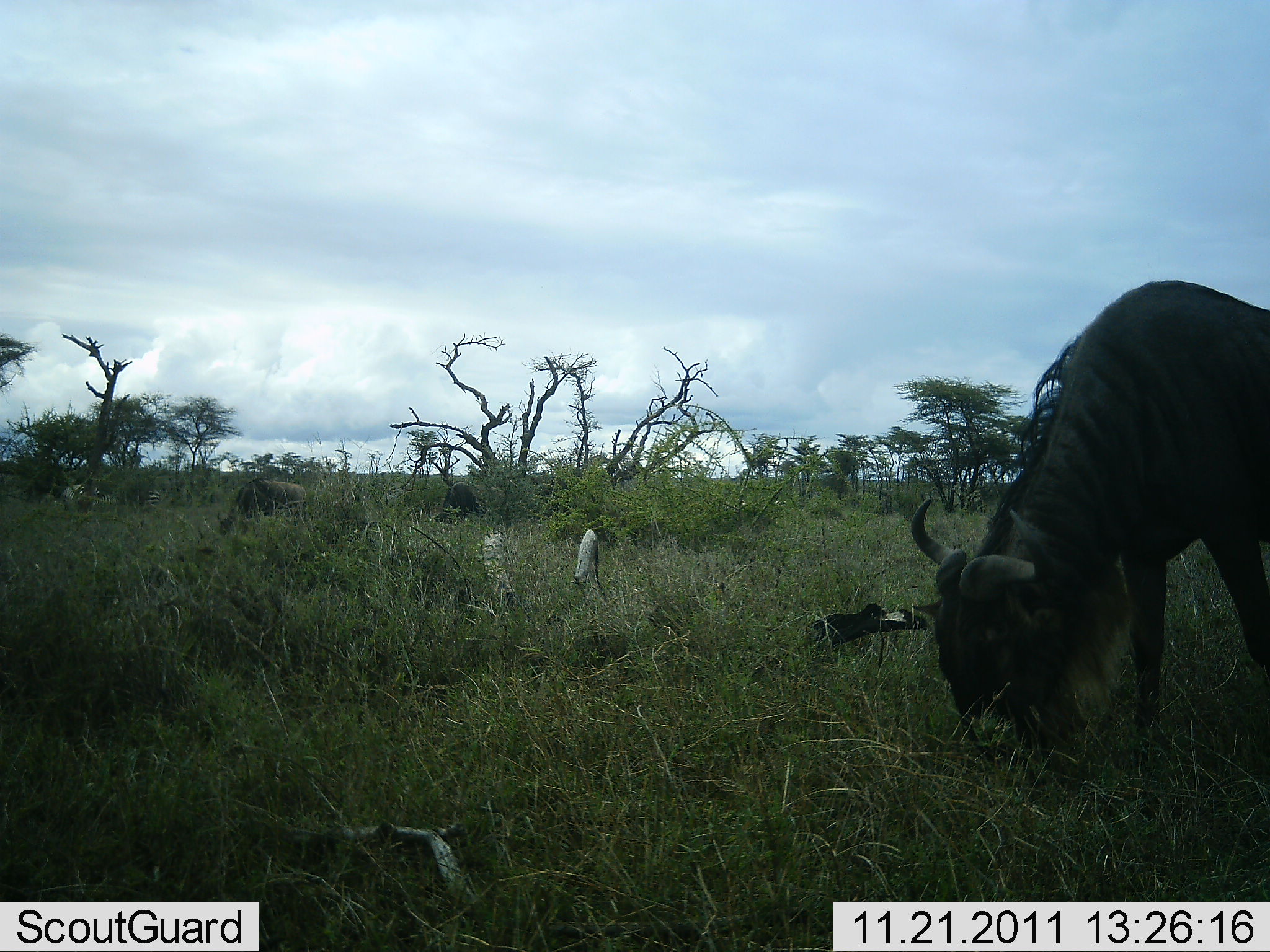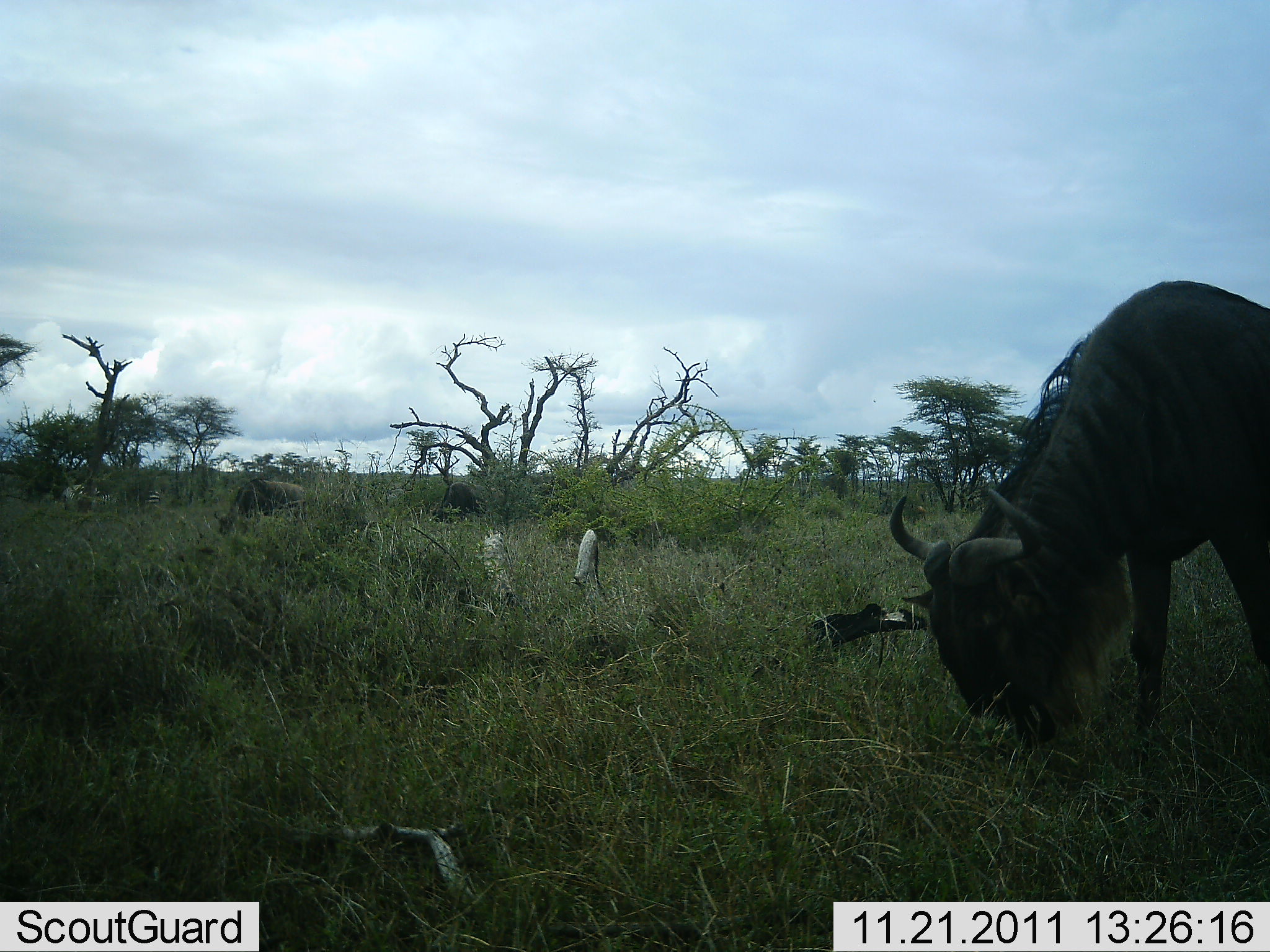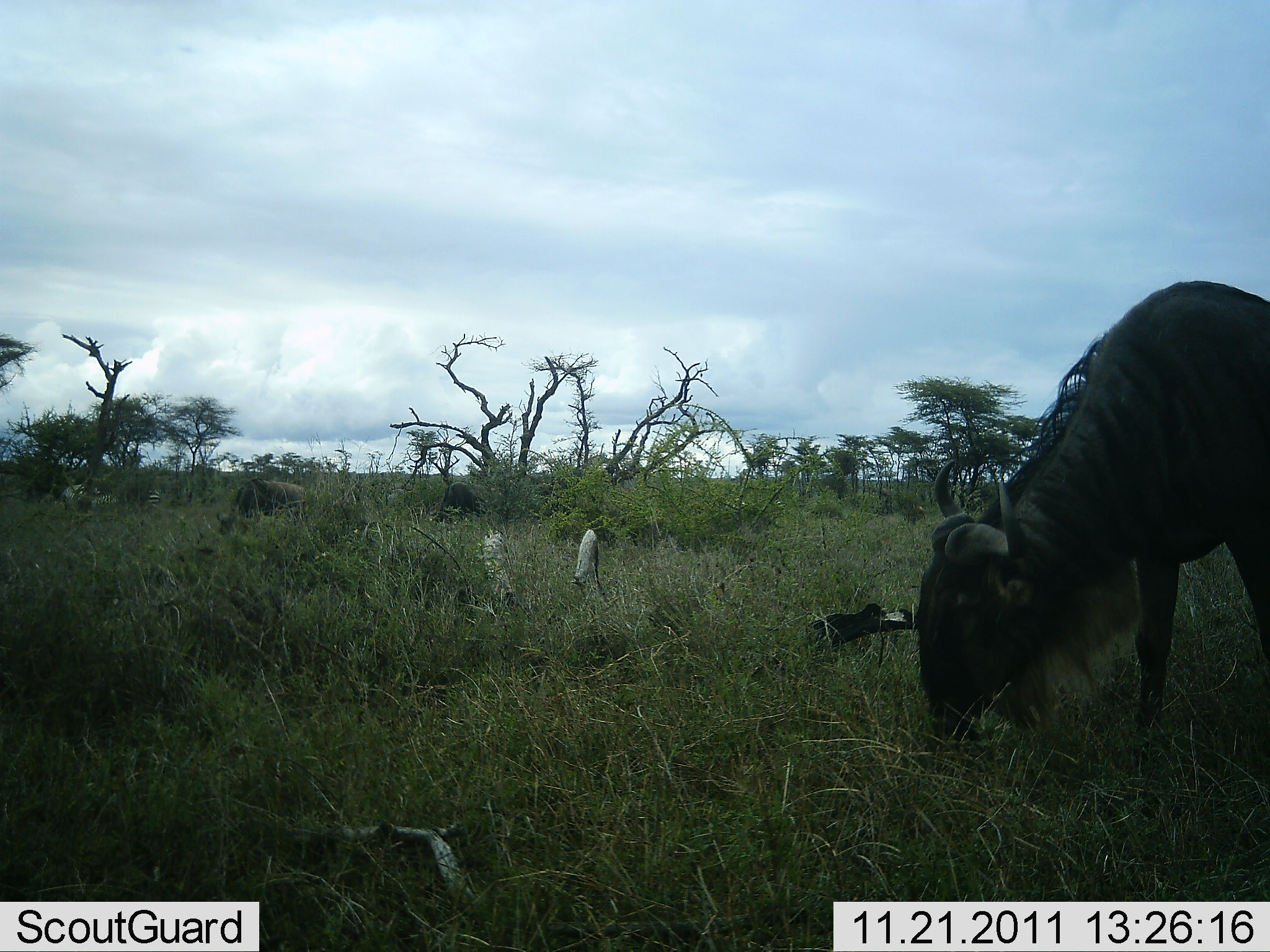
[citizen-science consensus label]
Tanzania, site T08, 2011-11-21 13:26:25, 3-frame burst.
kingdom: Animalia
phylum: Chordata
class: Mammalia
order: Artiodactyla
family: Bovidae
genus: Connochaetes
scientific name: Connochaetes taurinus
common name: blue wildebeest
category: wildebeest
Wildebeest (blue wildebeest) (Connochaetes taurinus), count 2. Behavior (volunteer vote fractions): standing 20%, resting 0%, moving 0%, interacting 0%. Young present (vote fraction): 0%. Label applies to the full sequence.